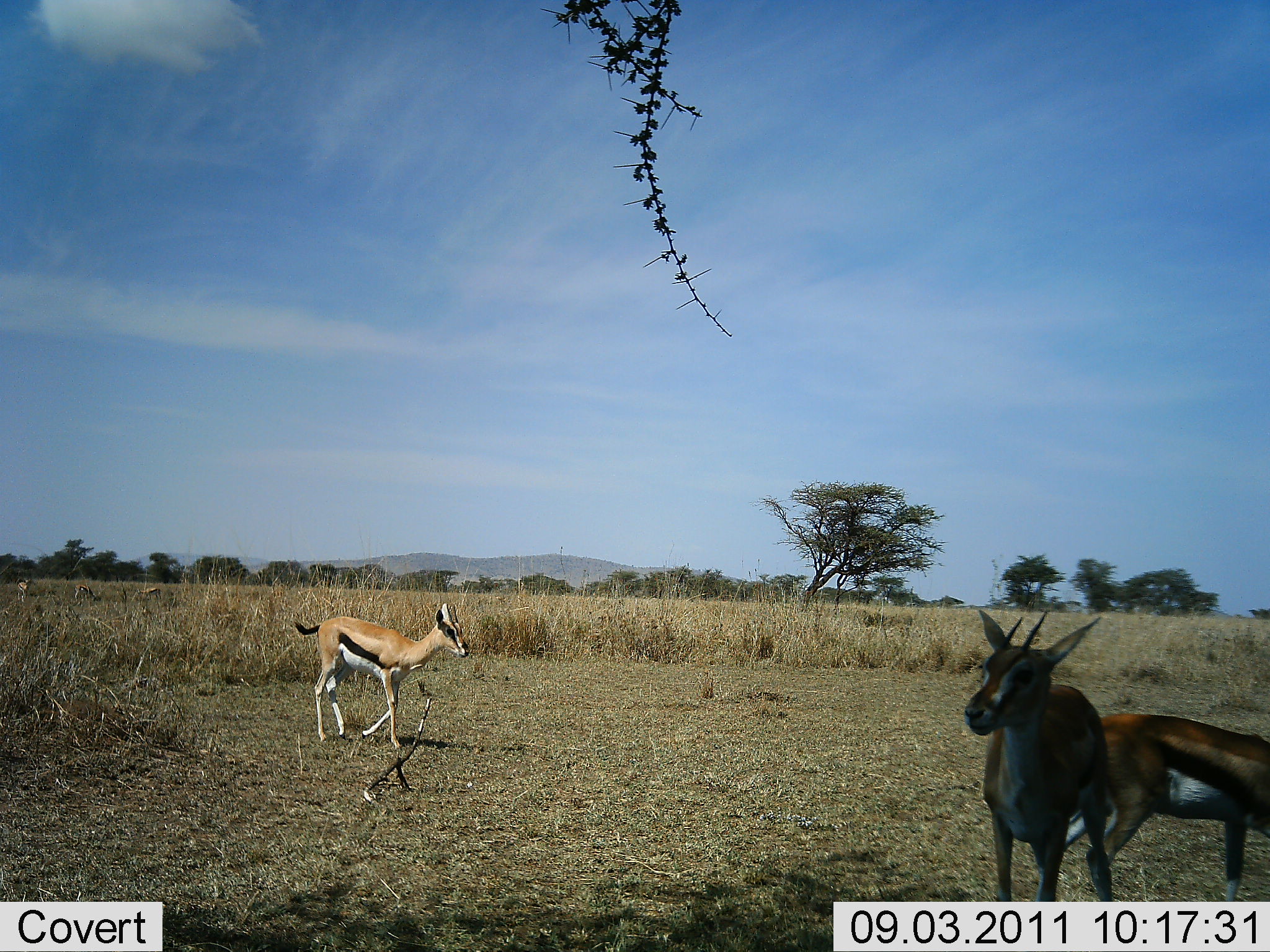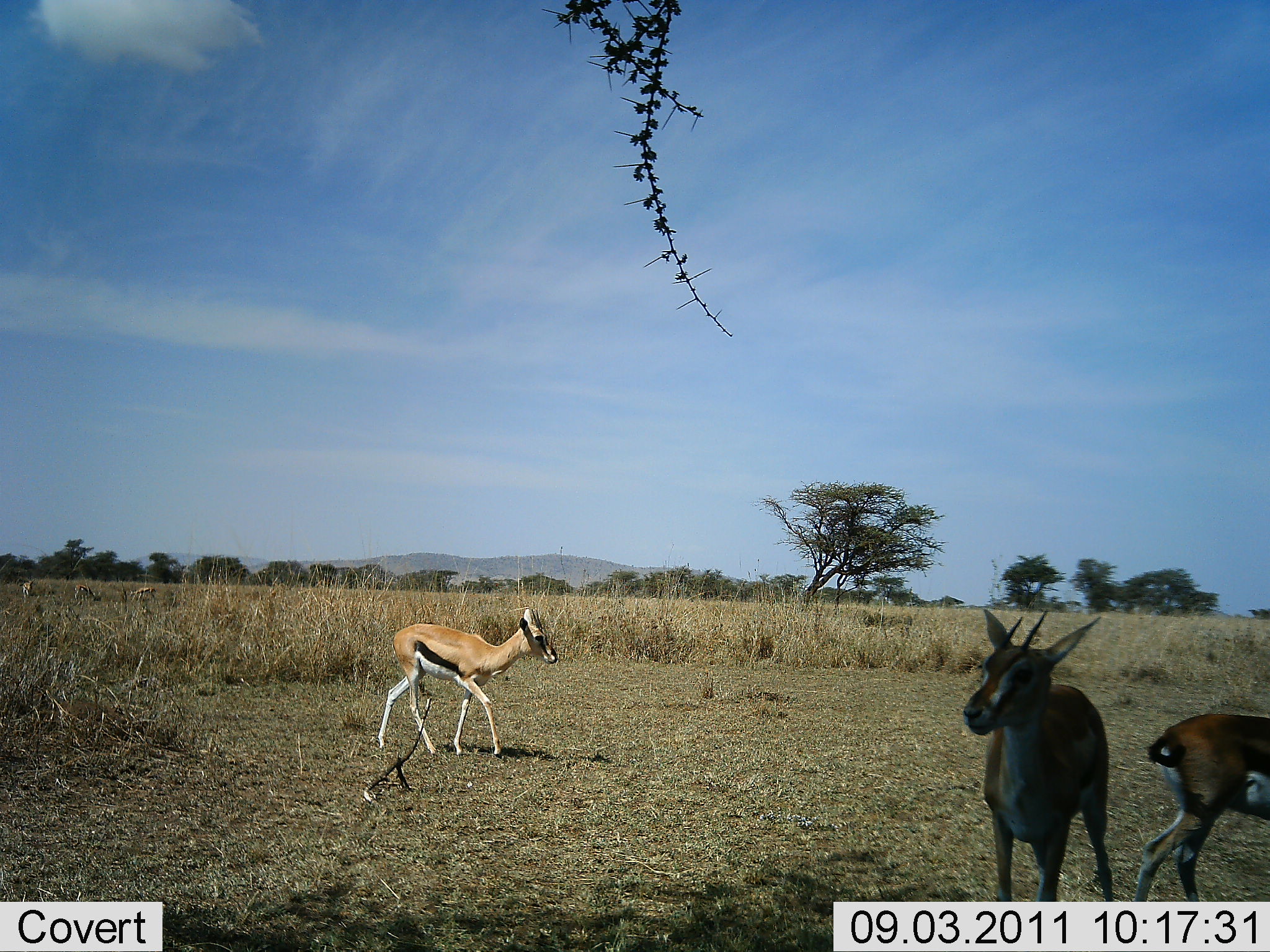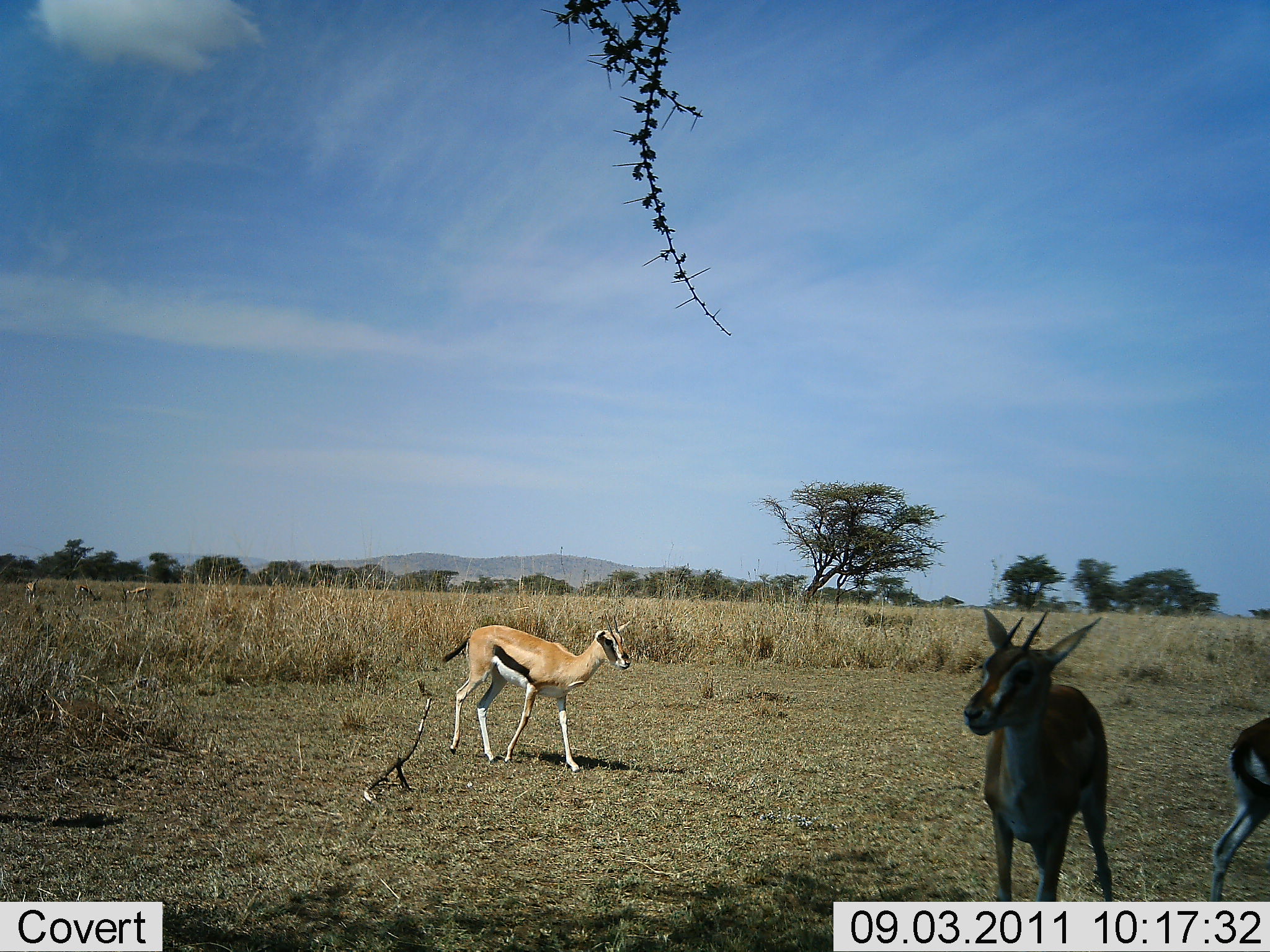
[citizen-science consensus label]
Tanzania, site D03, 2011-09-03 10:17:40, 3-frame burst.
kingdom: Animalia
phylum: Chordata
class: Mammalia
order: Artiodactyla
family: Bovidae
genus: Eudorcas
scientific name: Eudorcas thomsonii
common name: thomson's gazelle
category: gazellethomsons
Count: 3.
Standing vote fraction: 67%.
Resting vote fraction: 0%.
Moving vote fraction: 93%.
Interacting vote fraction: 0%.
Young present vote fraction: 7%.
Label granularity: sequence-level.